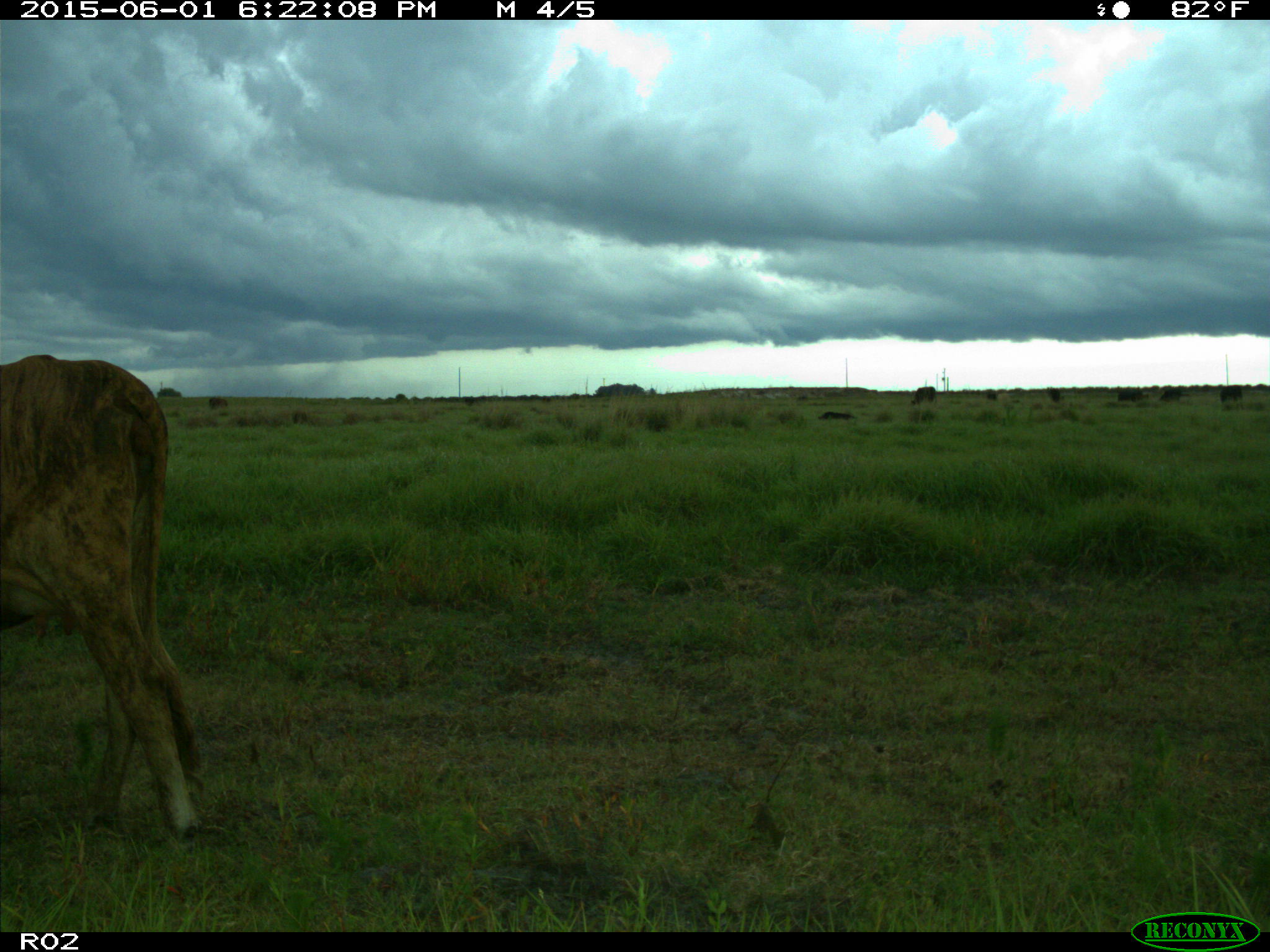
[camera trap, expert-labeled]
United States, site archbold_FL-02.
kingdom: Animalia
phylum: Chordata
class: Mammalia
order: Artiodactyla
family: Bovidae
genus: Bos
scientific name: Bos taurus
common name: domestic cow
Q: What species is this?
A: Bos taurus (domestic cow).